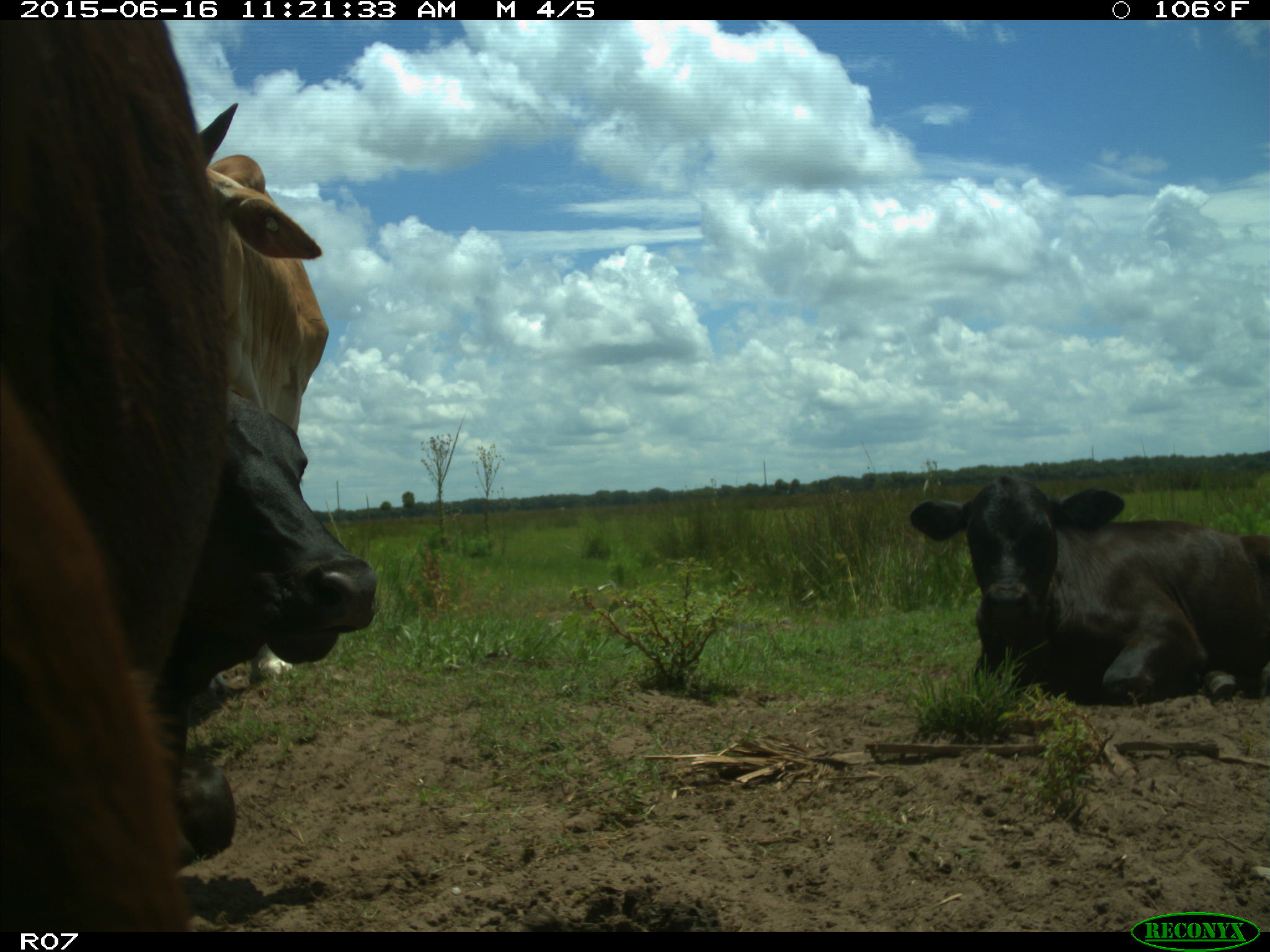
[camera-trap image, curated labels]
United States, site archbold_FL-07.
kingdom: Animalia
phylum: Chordata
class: Mammalia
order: Artiodactyla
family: Bovidae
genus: Bos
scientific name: Bos taurus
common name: domestic cow